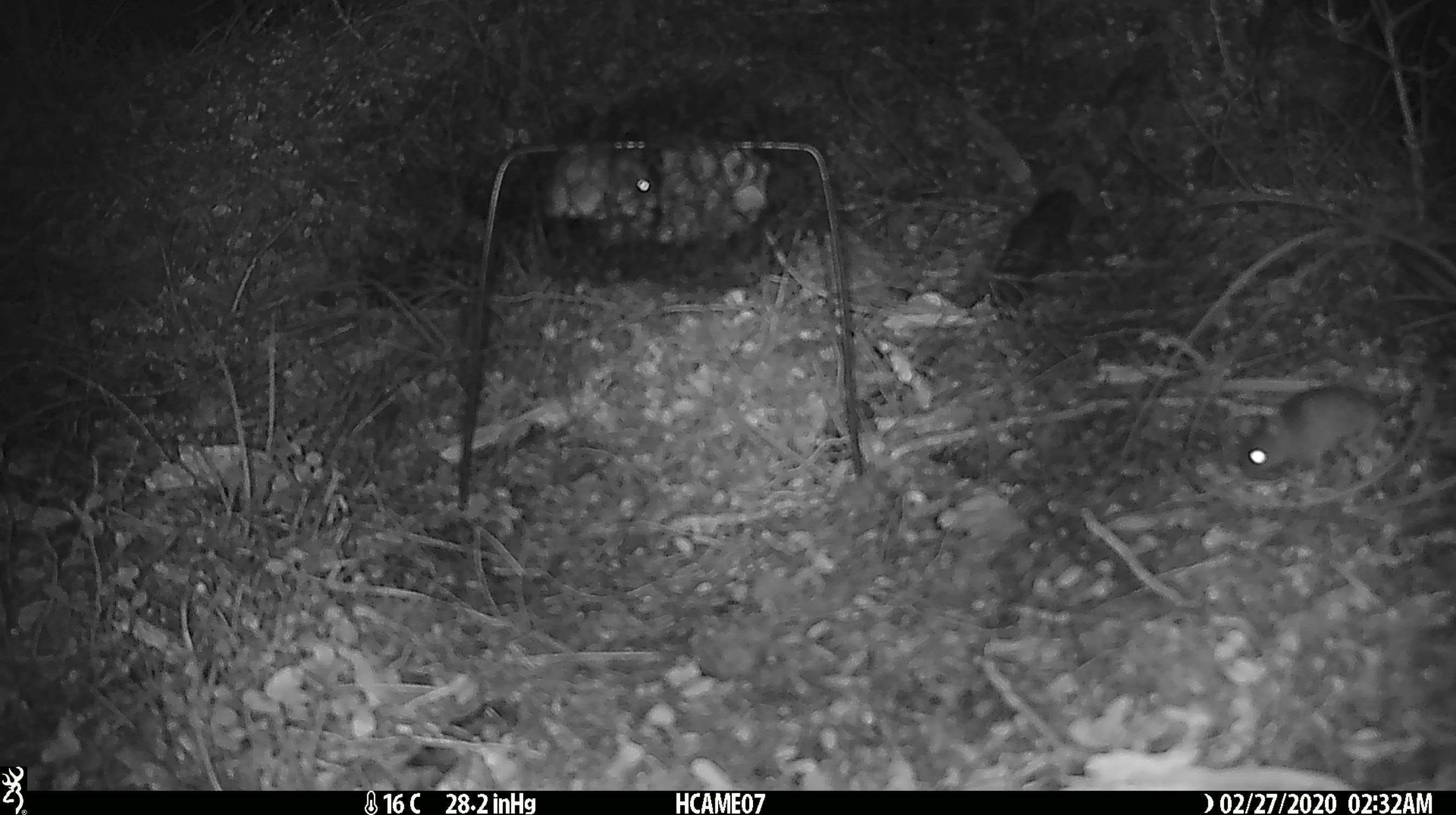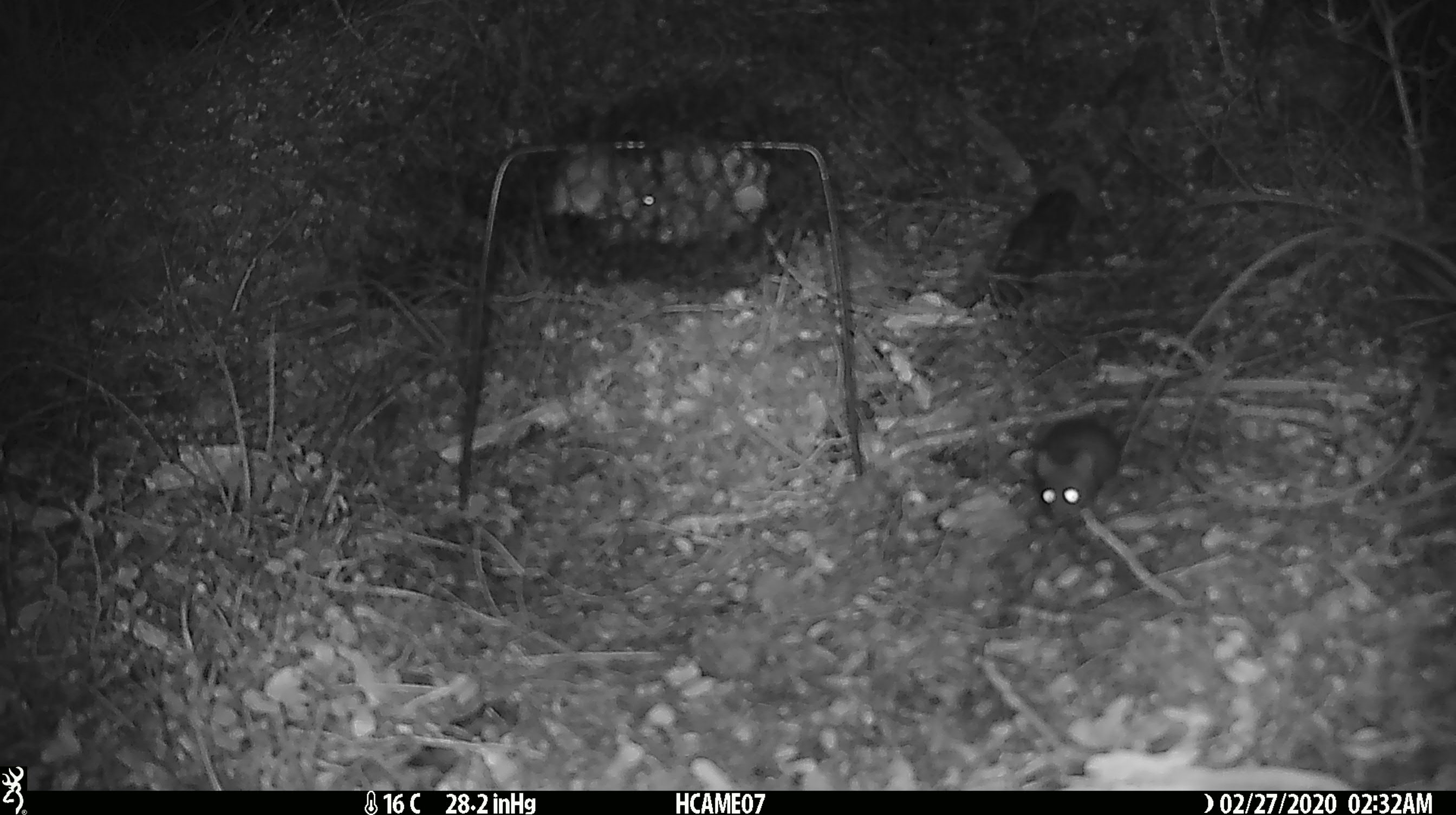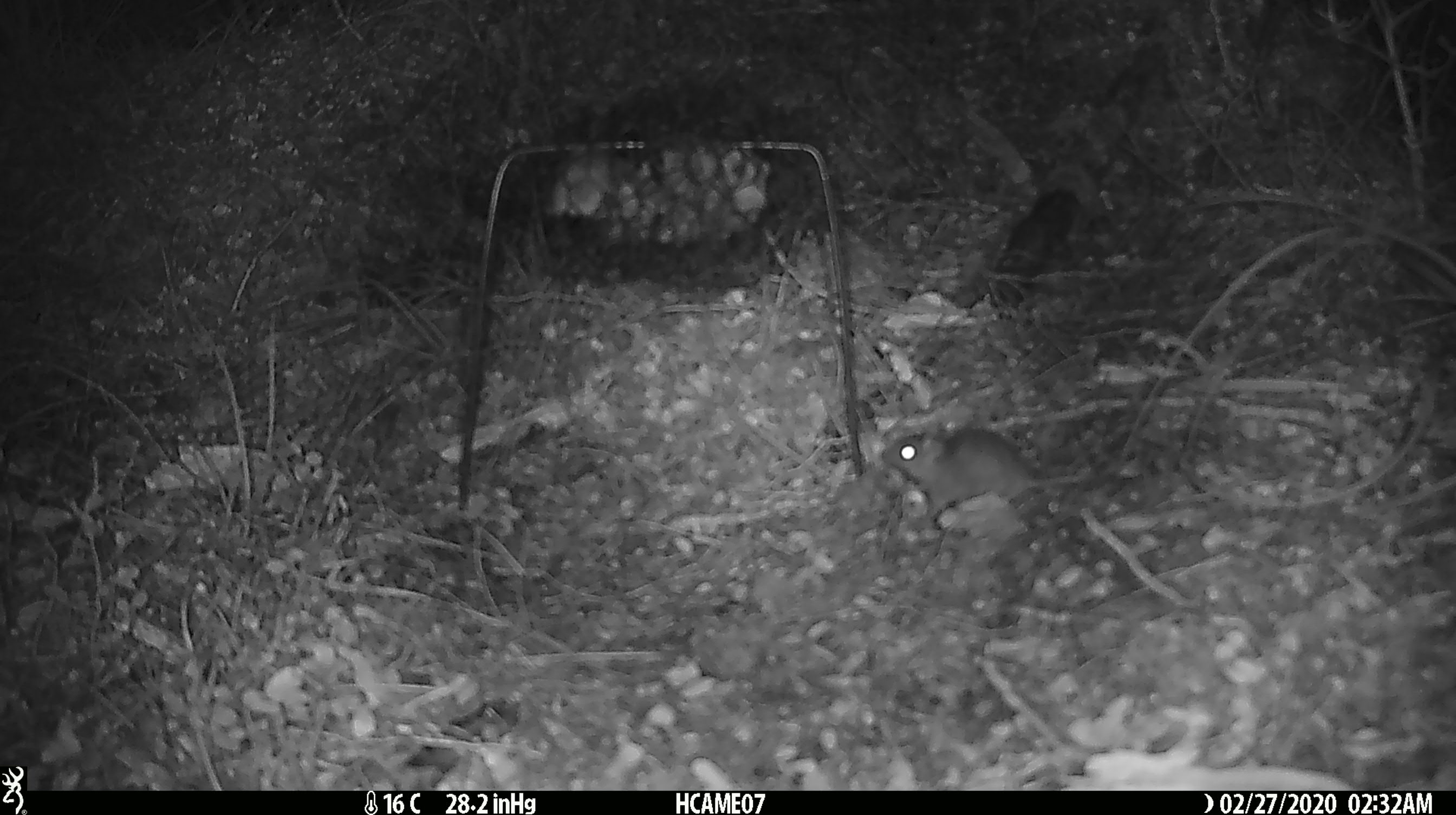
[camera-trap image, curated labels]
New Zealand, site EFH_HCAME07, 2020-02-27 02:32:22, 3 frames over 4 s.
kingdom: Animalia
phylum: Chordata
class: Mammalia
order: Rodentia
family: Muridae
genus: Mus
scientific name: Mus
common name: mouse